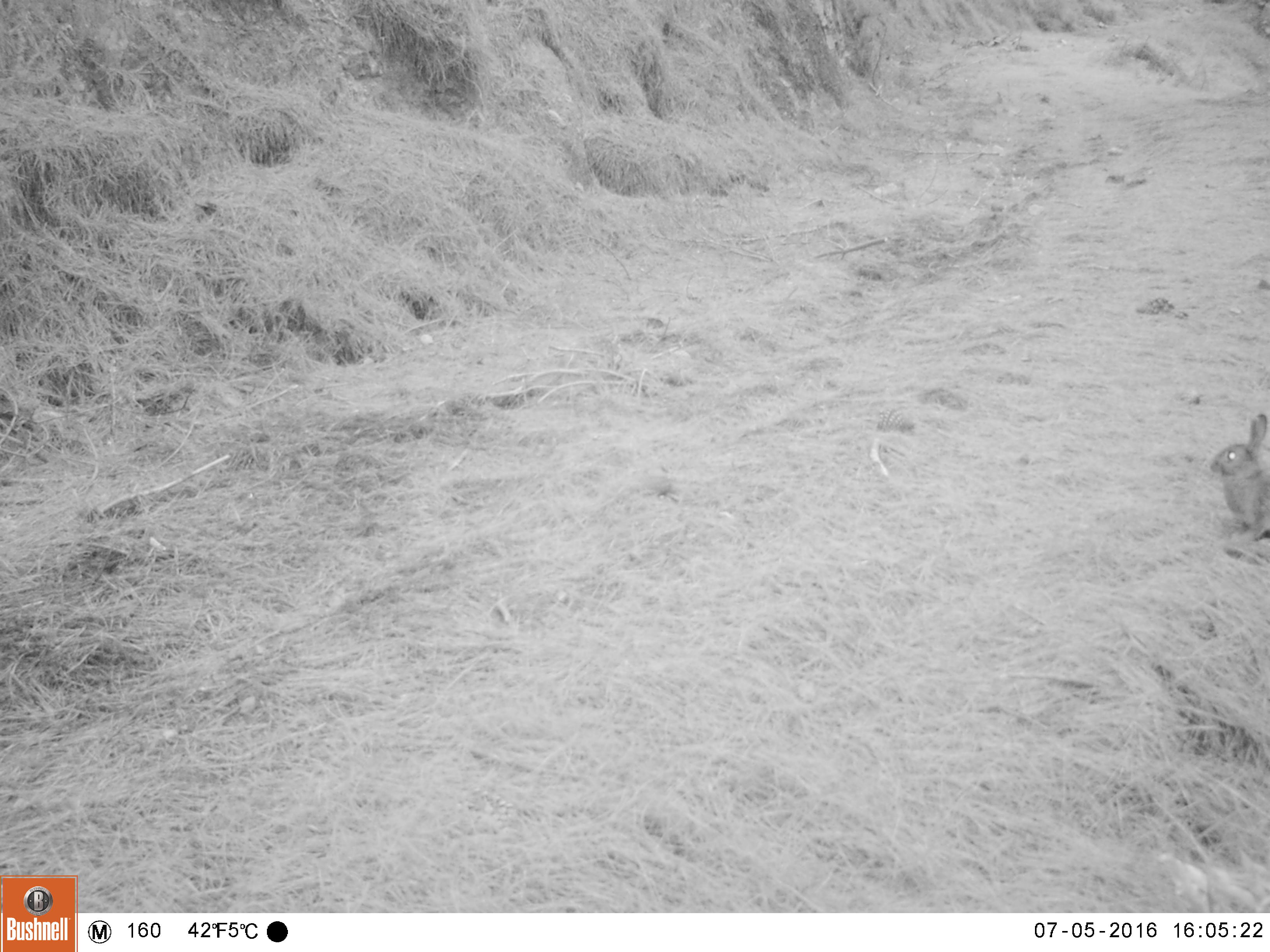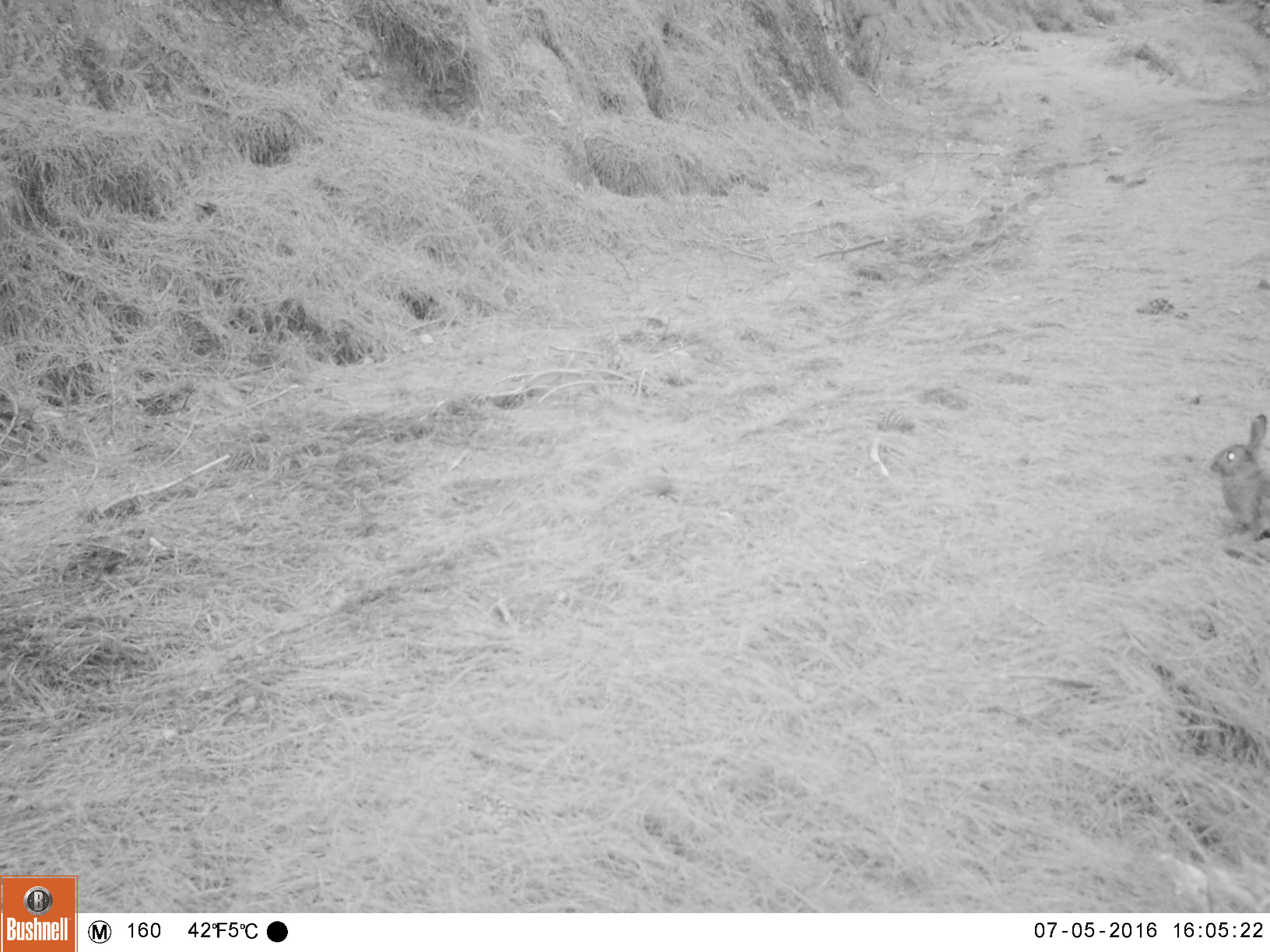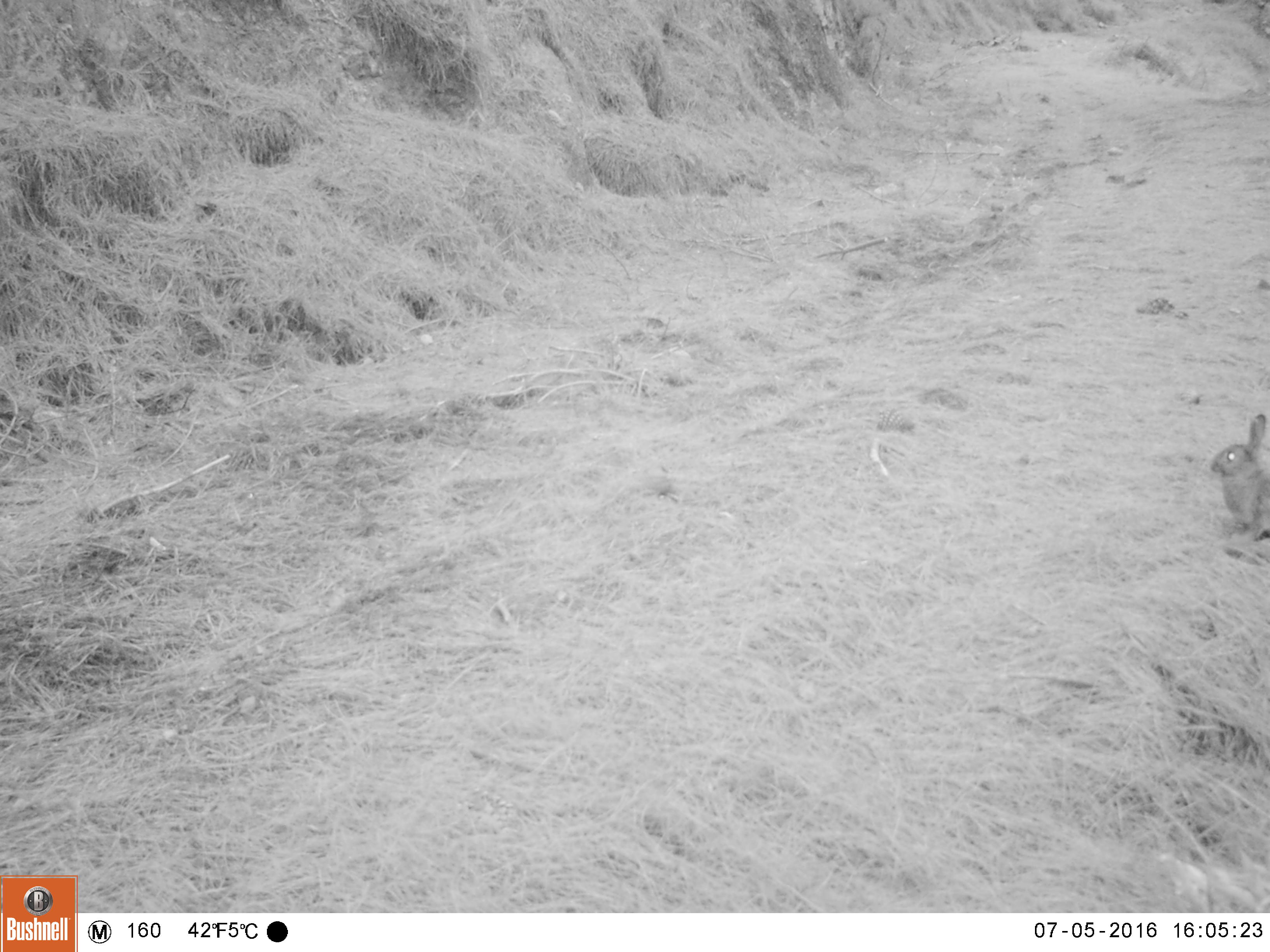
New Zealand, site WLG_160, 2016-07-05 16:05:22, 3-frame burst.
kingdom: Animalia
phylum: Chordata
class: Mammalia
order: Lagomorpha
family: Leporidae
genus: Oryctolagus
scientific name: Oryctolagus cuniculus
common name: european rabbit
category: rabbit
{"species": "rabbit (european rabbit) (Oryctolagus cuniculus)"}